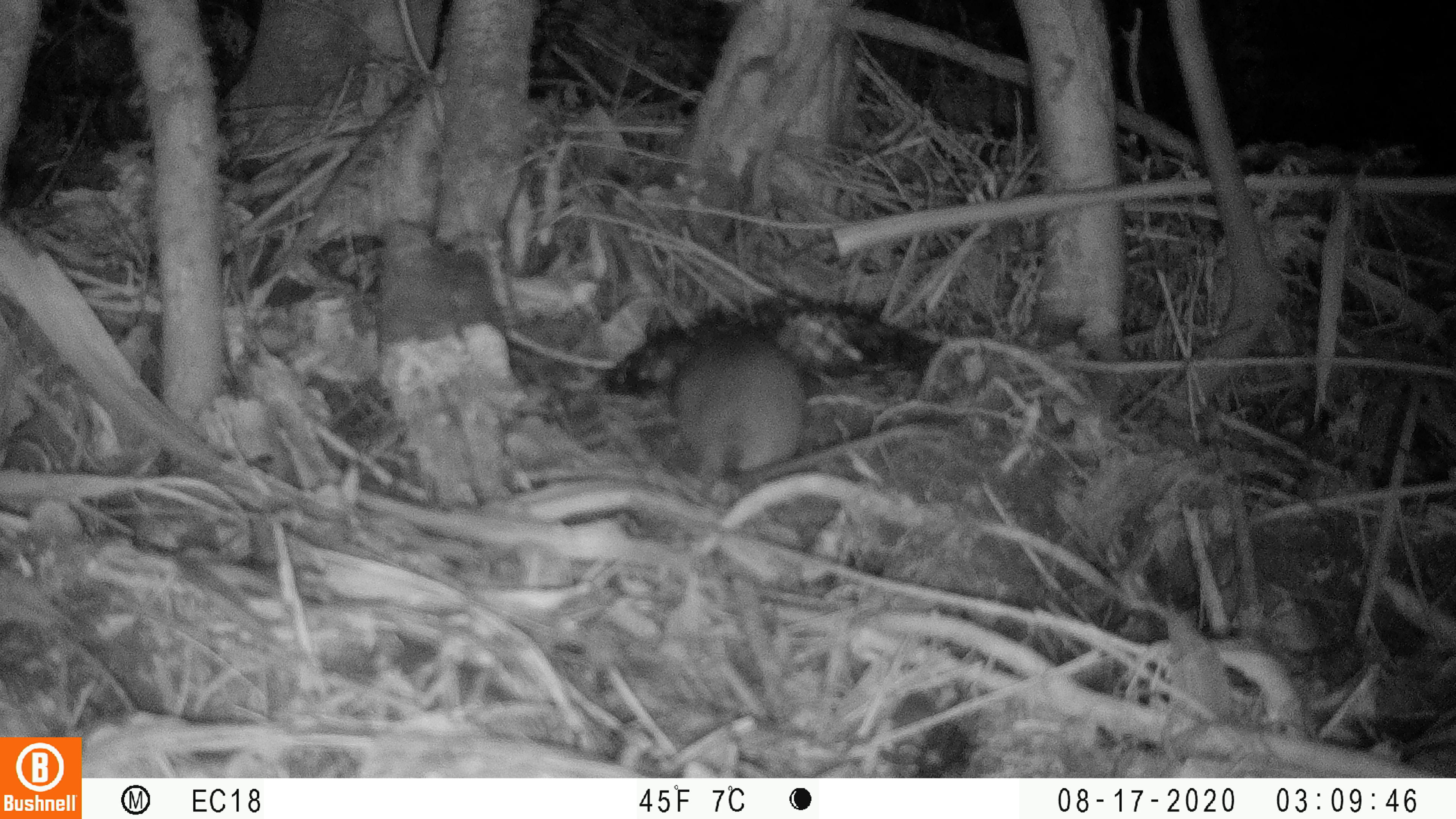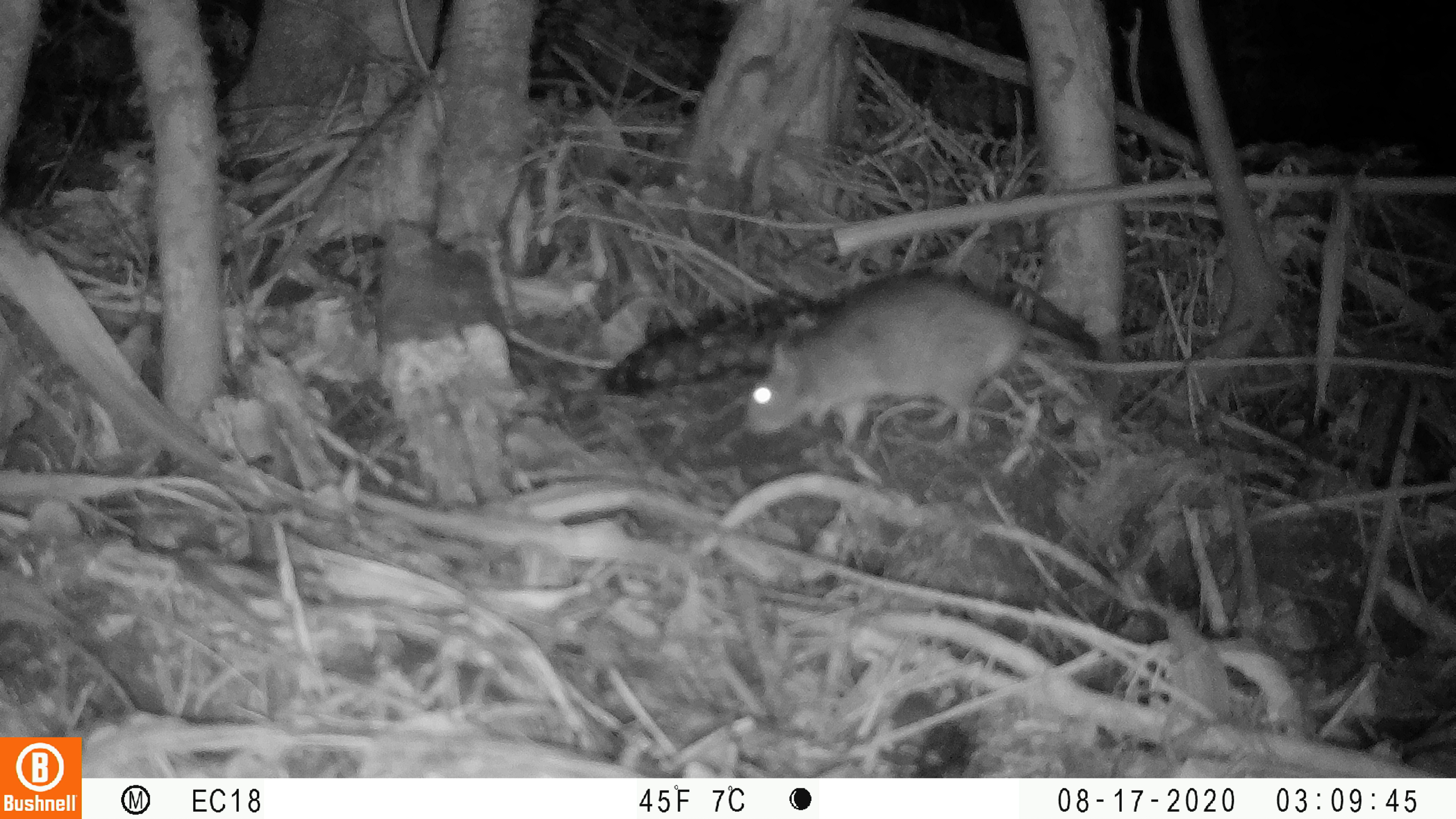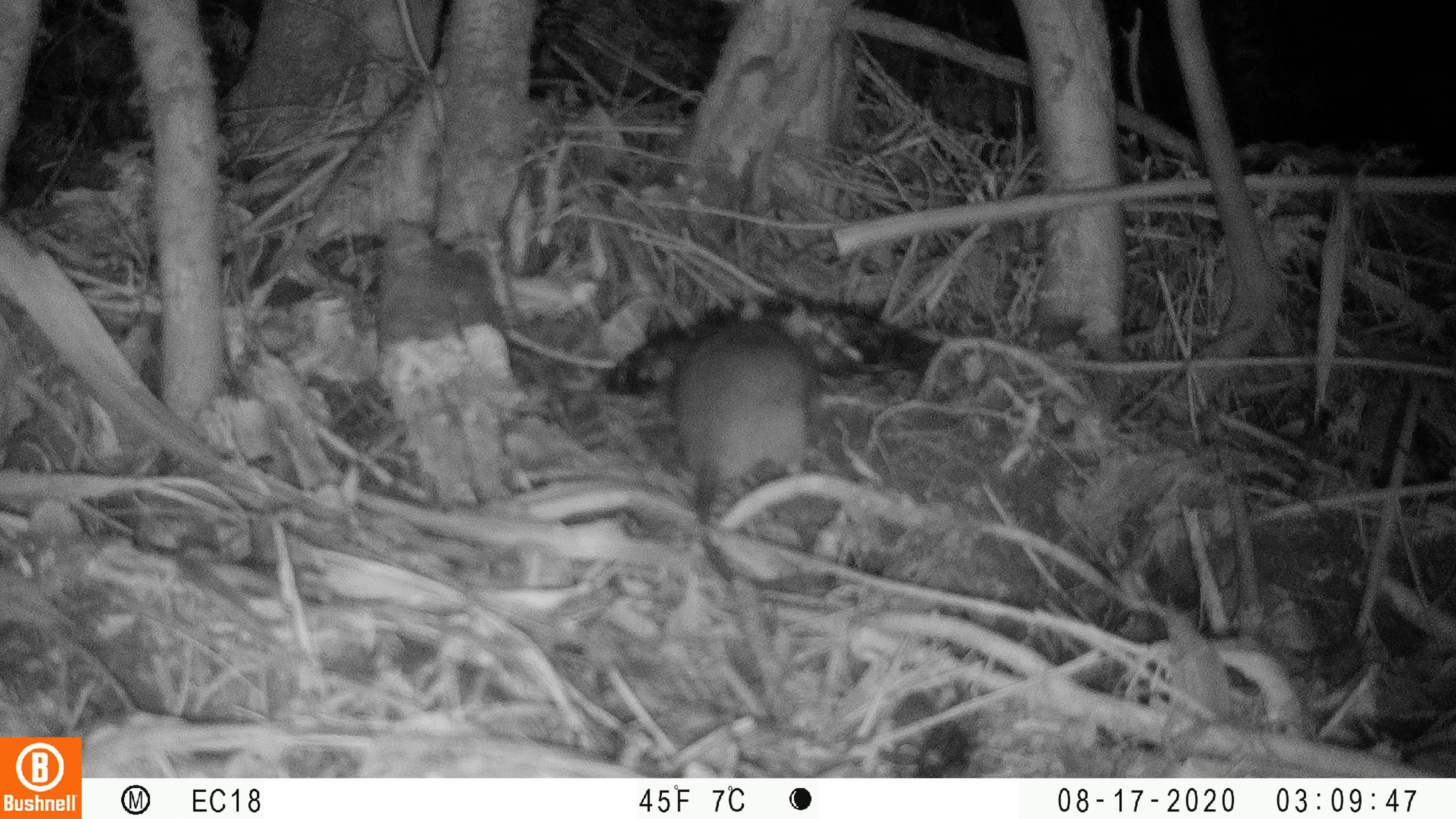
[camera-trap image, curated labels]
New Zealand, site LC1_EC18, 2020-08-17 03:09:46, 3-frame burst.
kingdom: Animalia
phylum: Chordata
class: Mammalia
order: Rodentia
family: Muridae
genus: Rattus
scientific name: Rattus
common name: rat